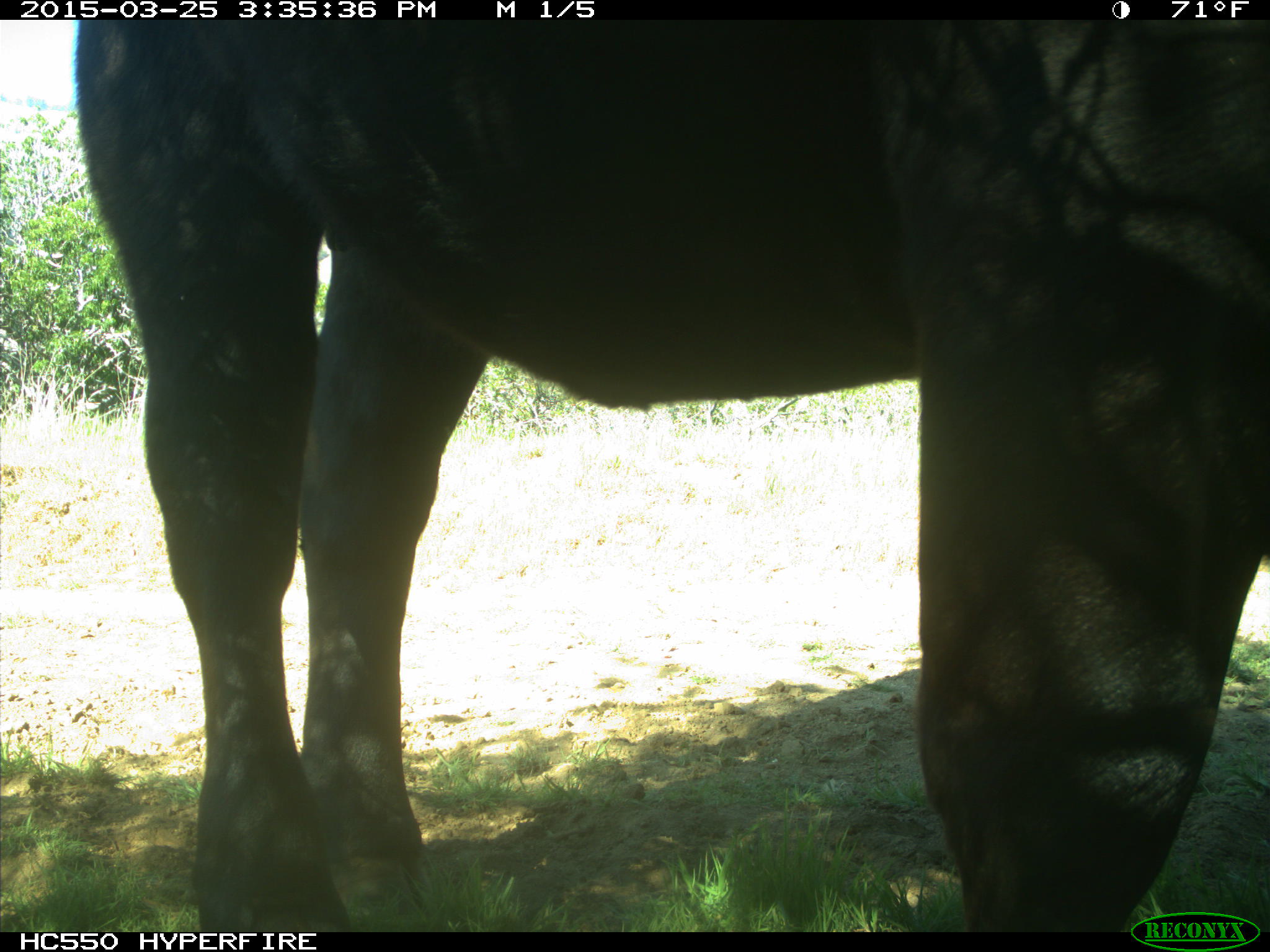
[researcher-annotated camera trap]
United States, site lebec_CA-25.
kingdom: Animalia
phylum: Chordata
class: Mammalia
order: Artiodactyla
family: Bovidae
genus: Bos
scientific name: Bos taurus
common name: domestic cow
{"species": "Bos taurus (domestic cow)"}